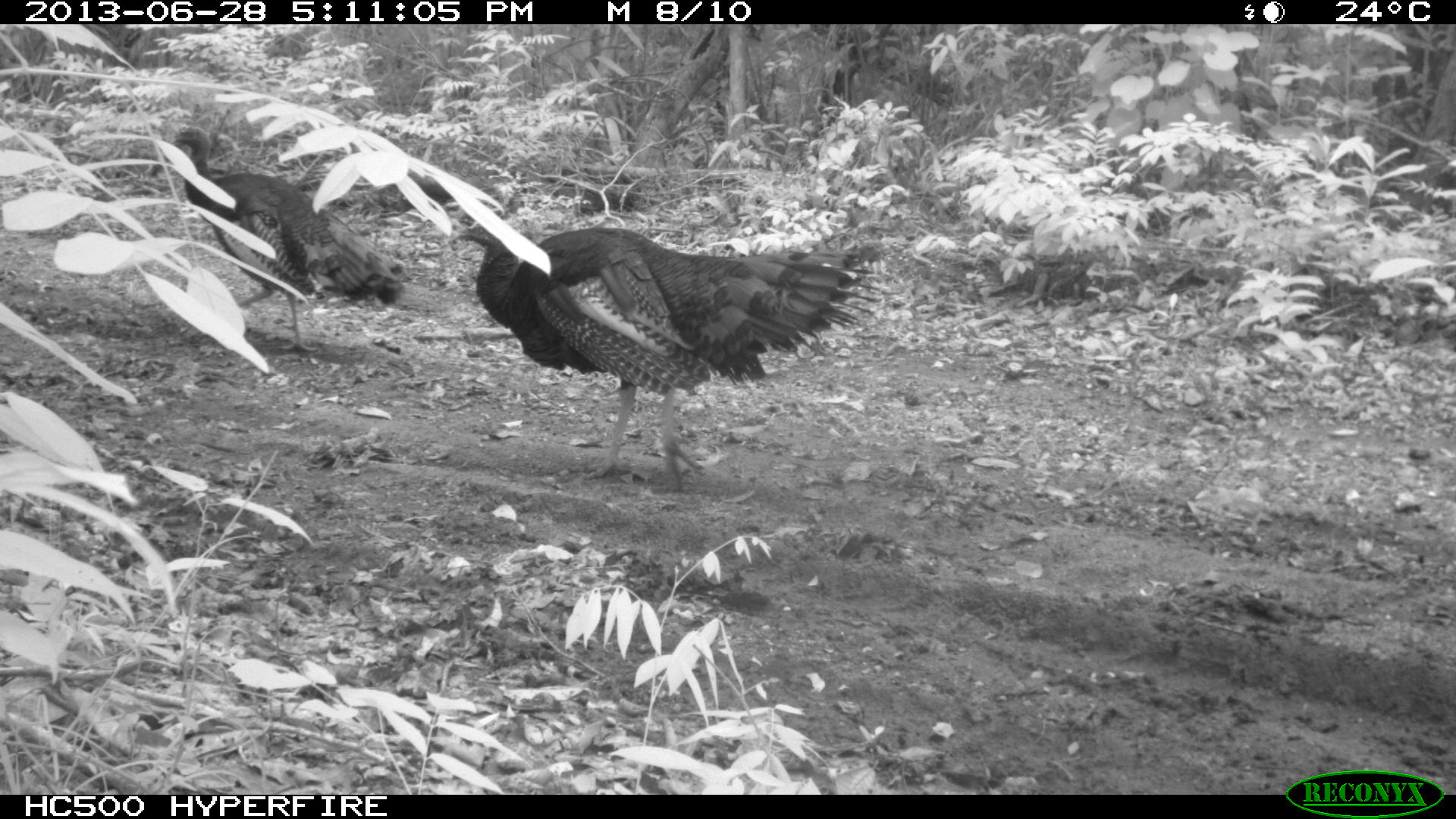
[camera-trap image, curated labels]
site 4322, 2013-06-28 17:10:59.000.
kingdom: Animalia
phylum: Chordata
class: Aves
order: Galliformes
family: Phasianidae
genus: Meleagris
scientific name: Meleagris ocellata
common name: ocellated turkey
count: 2